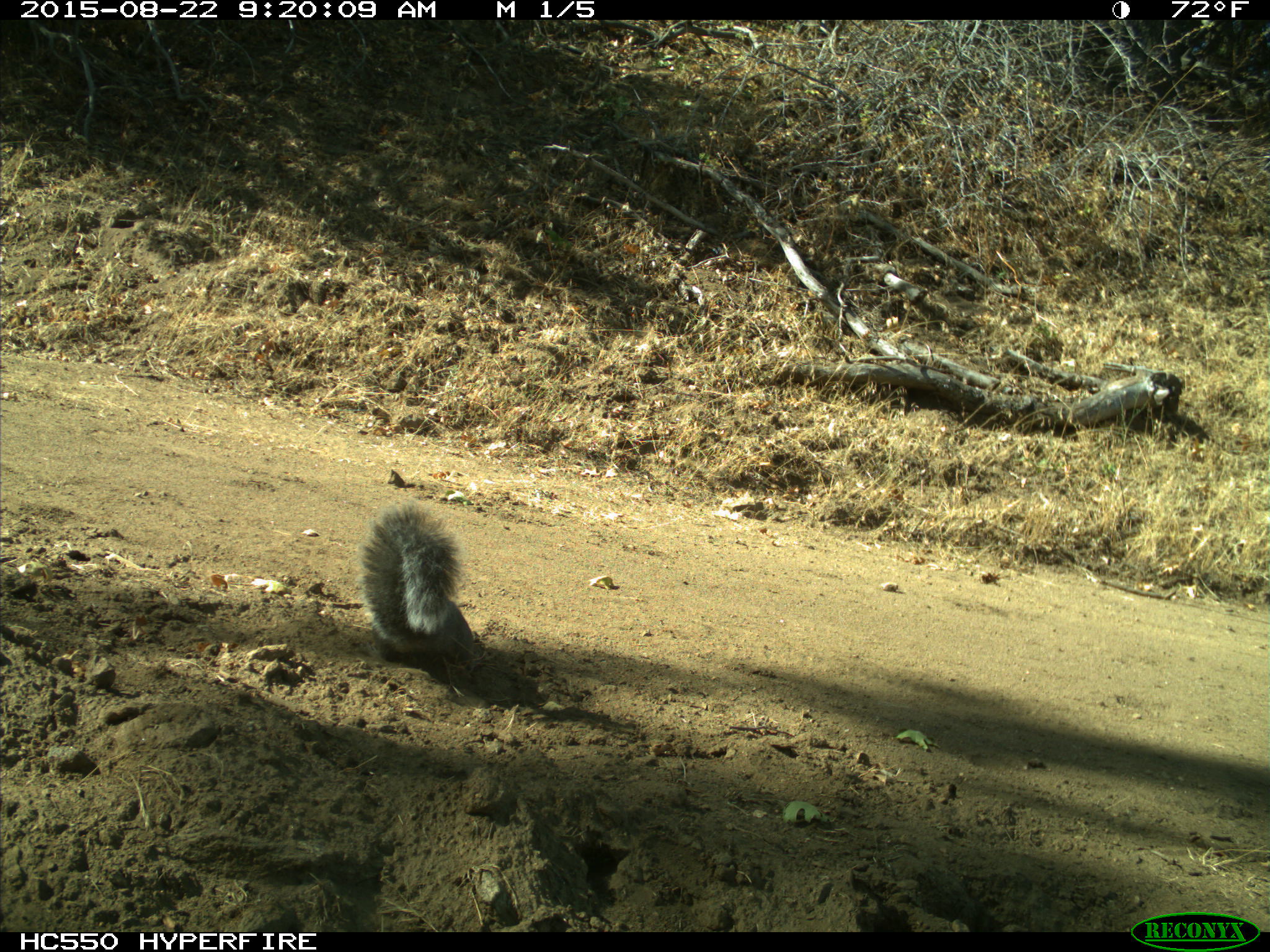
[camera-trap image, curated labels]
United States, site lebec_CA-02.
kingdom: Animalia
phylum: Chordata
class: Mammalia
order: Rodentia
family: Sciuridae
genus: Sciurus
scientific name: Sciurus carolinensis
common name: eastern gray squirrel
Sciurus carolinensis (eastern gray squirrel).